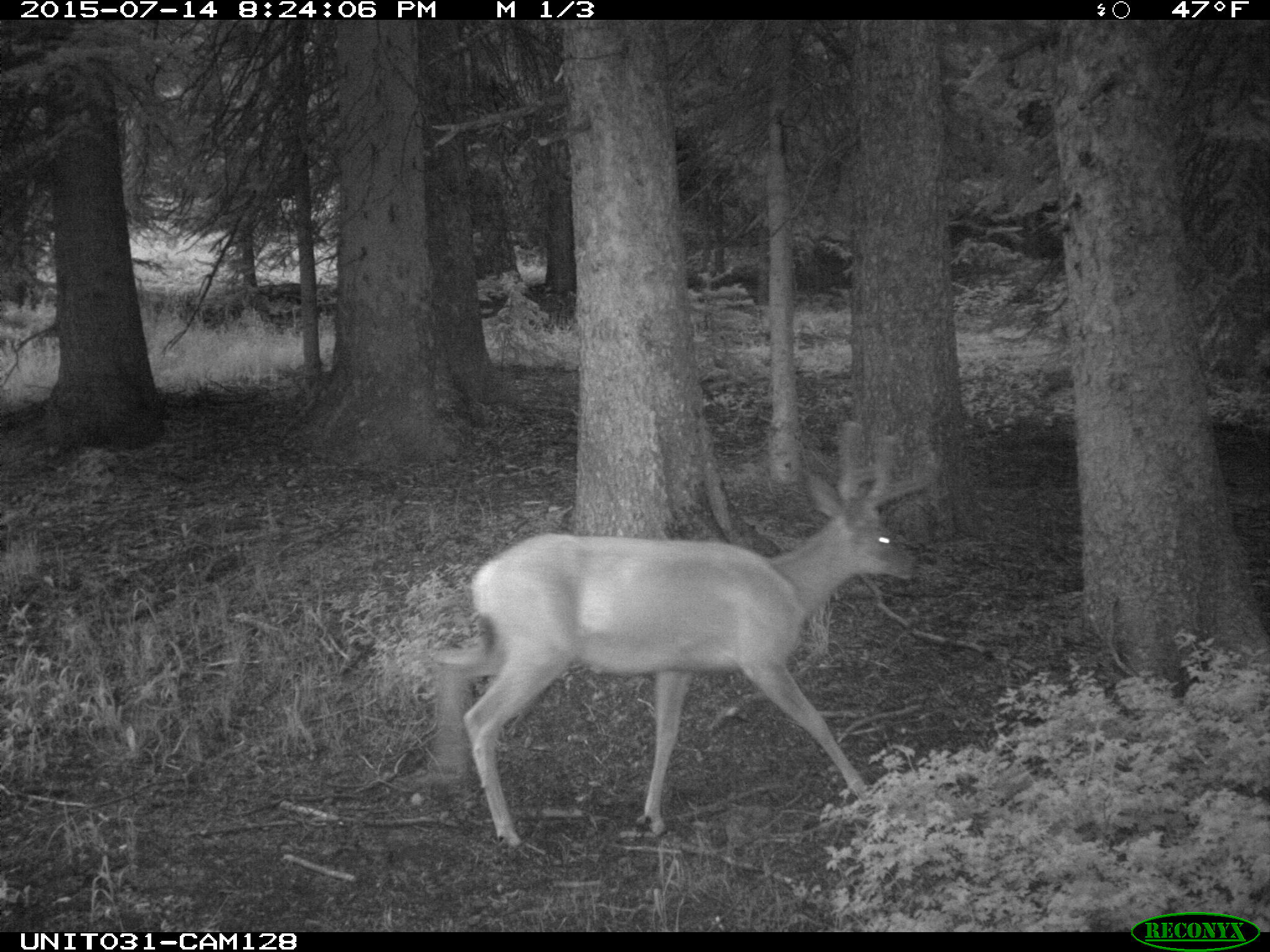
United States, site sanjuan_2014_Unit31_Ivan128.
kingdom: Animalia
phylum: Chordata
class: Mammalia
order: Artiodactyla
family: Cervidae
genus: Odocoileus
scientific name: Odocoileus hemionus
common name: mule deer